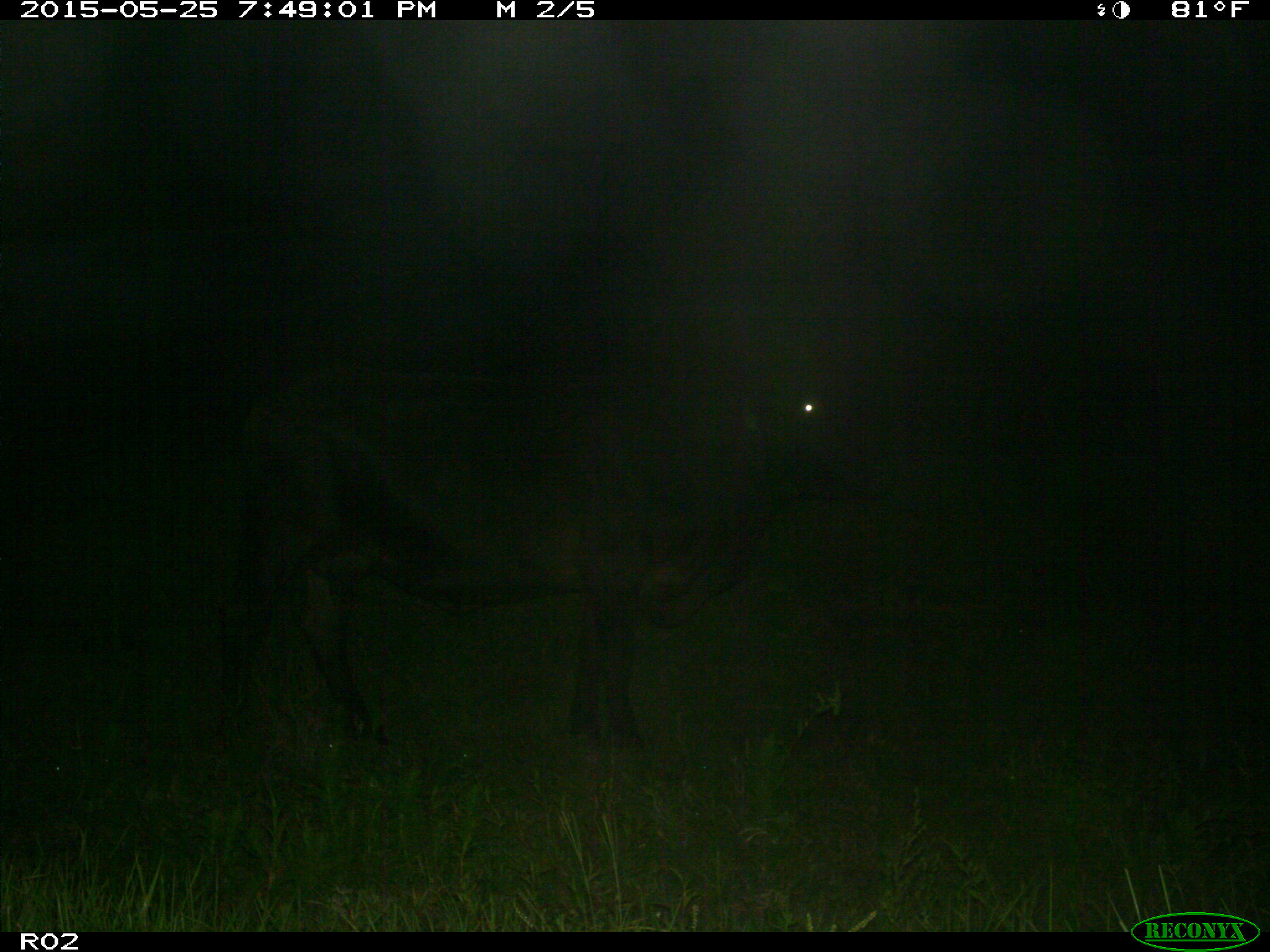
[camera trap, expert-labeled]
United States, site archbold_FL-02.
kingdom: Animalia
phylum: Chordata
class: Mammalia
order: Artiodactyla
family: Bovidae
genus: Bos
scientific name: Bos taurus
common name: domestic cow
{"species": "Bos taurus (domestic cow)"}